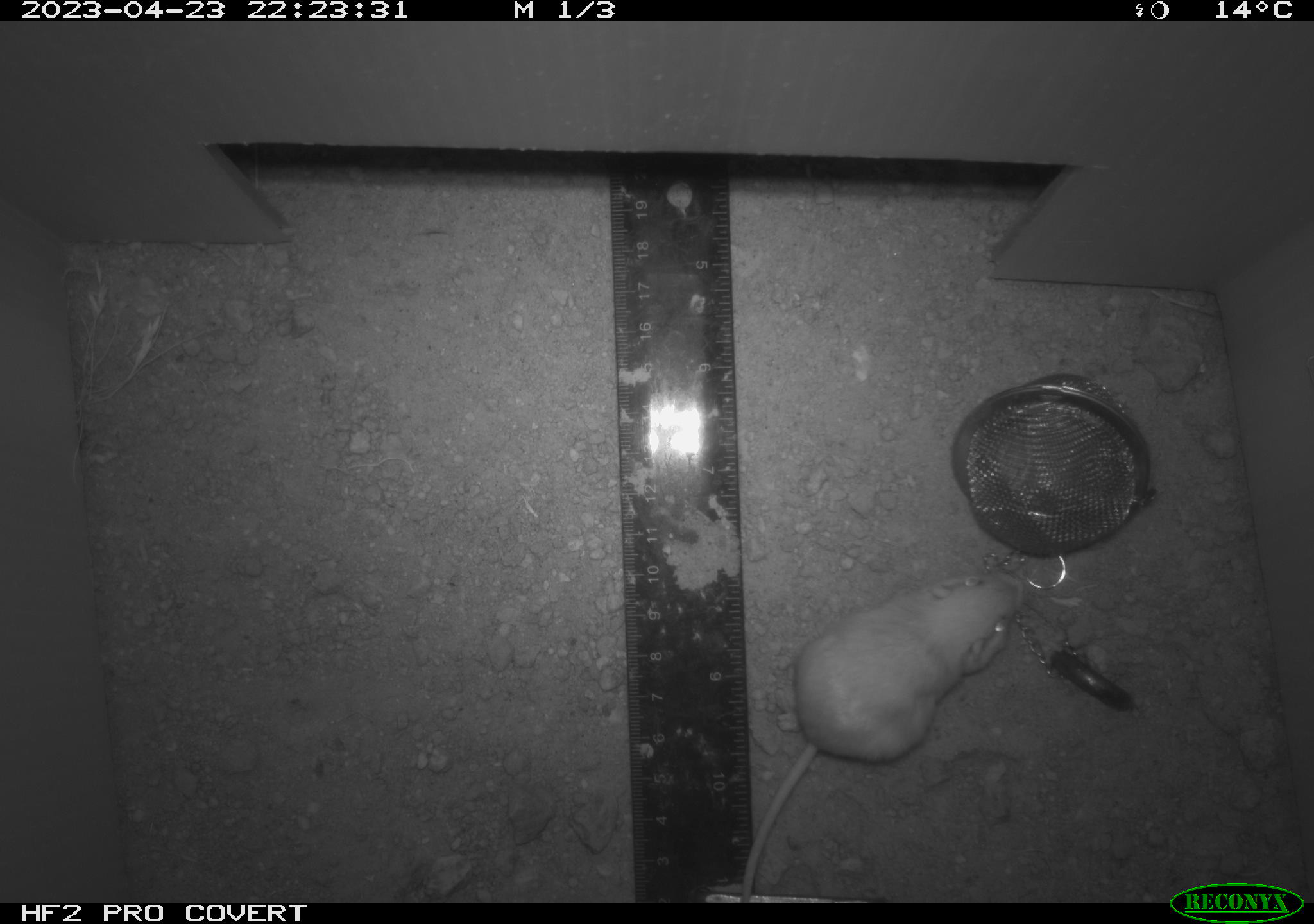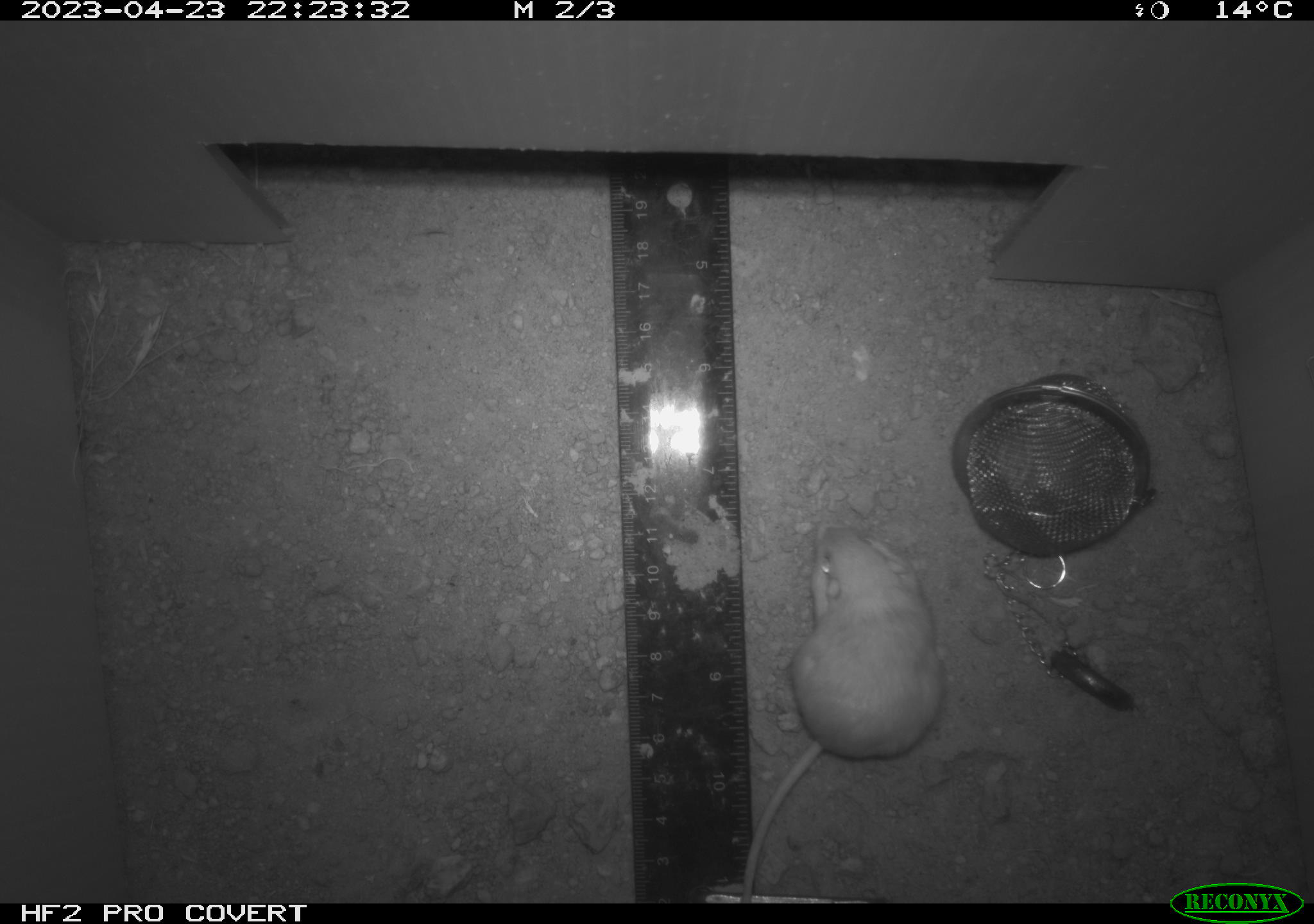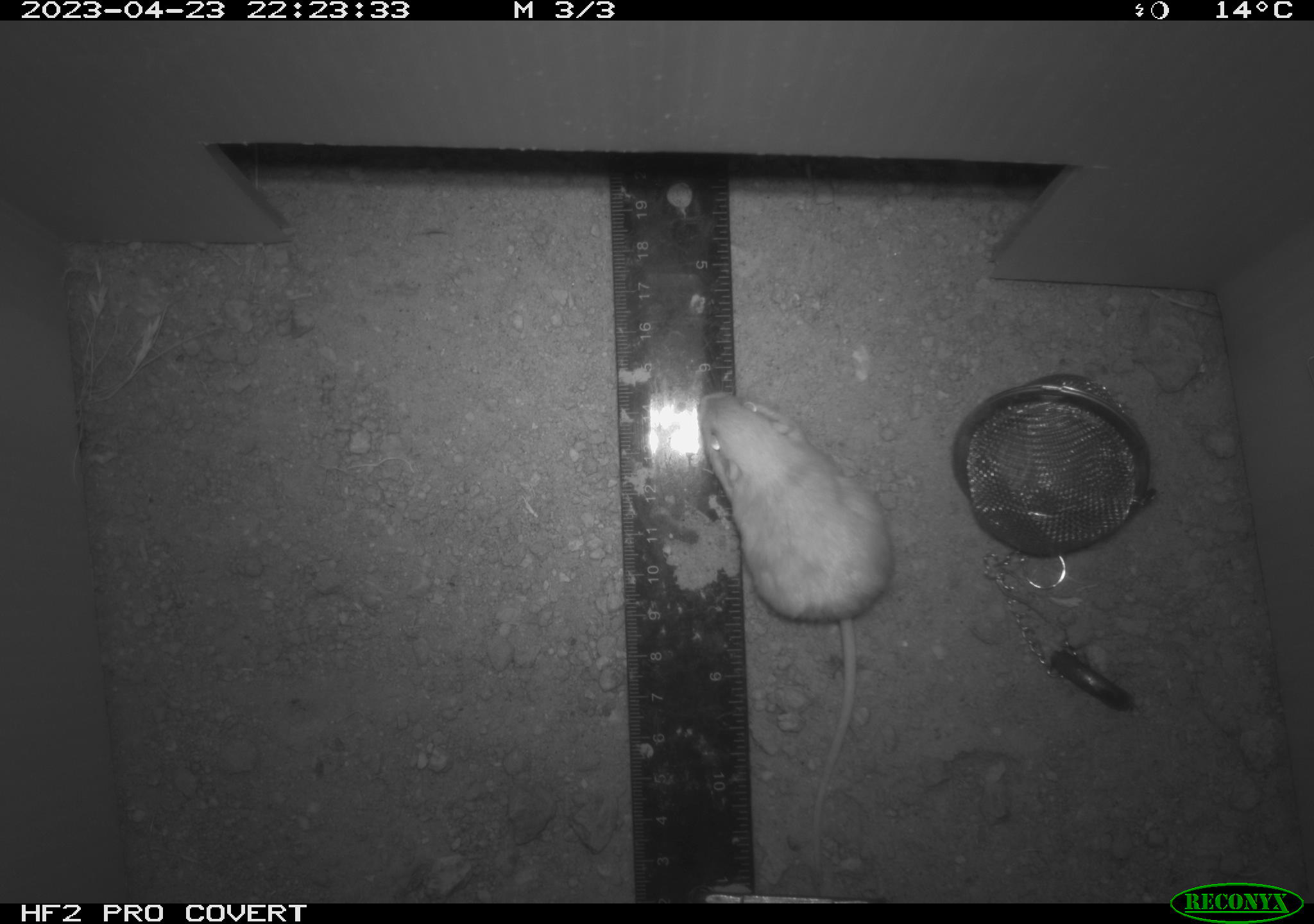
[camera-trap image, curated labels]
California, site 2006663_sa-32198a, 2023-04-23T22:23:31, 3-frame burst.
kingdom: Animalia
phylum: Chordata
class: Mammalia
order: Rodentia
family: Heteromyidae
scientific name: Heteromyidae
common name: kangaroo rats and pocket mice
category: heteromyidae family